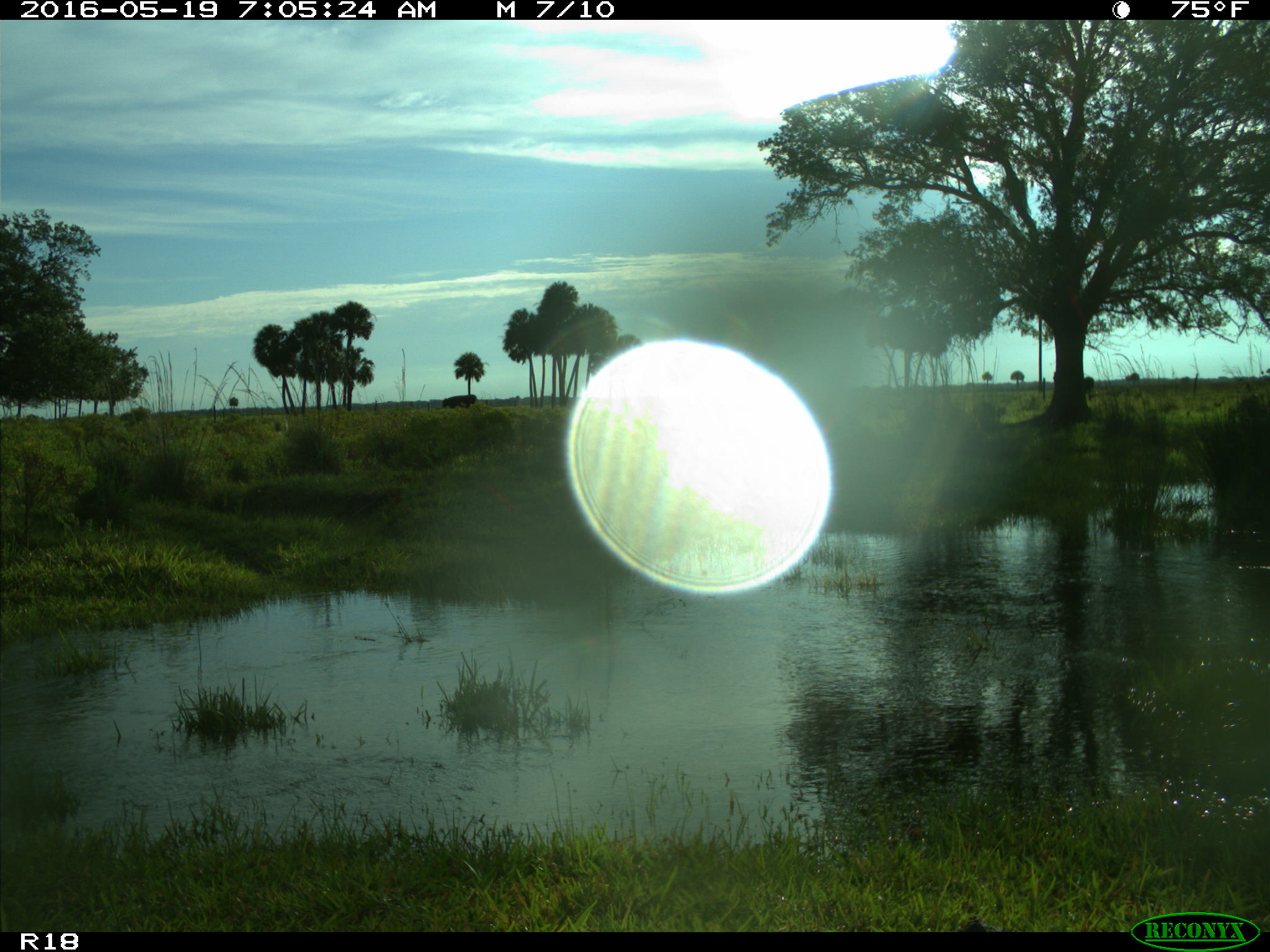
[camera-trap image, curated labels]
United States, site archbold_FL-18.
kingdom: Animalia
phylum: Chordata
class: Mammalia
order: Artiodactyla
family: Bovidae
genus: Bos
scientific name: Bos taurus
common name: domestic cow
Bos taurus (domestic cow).